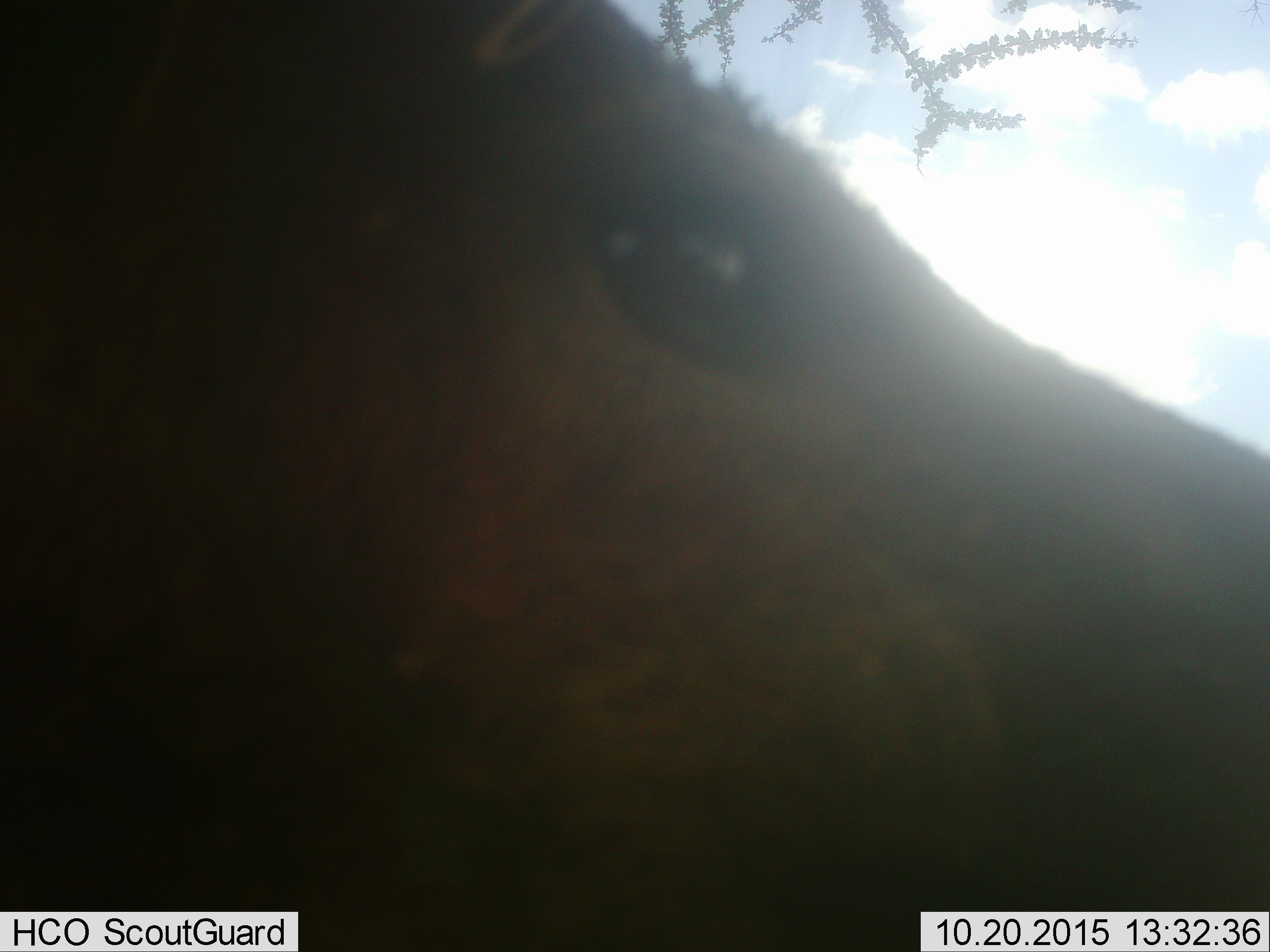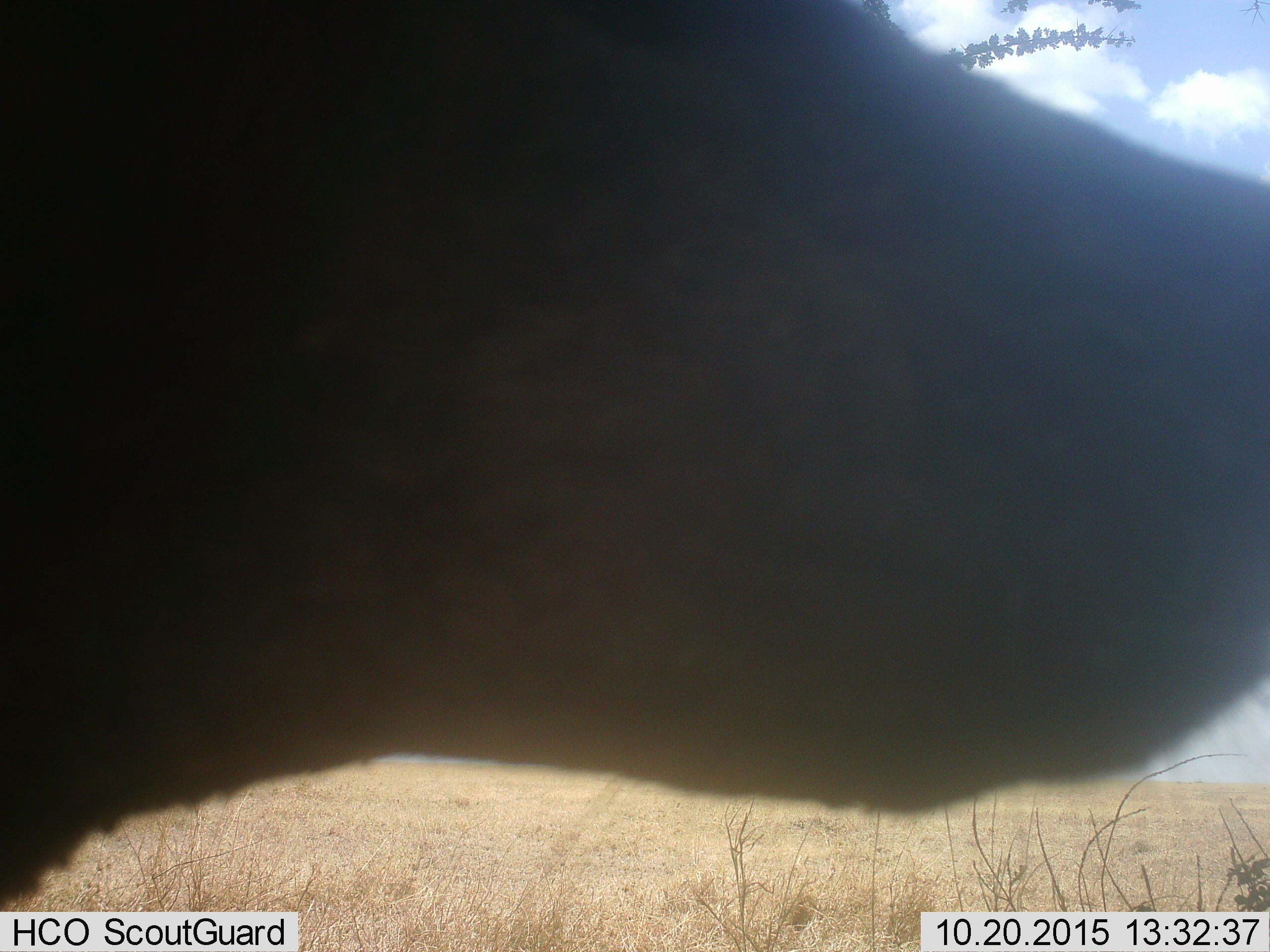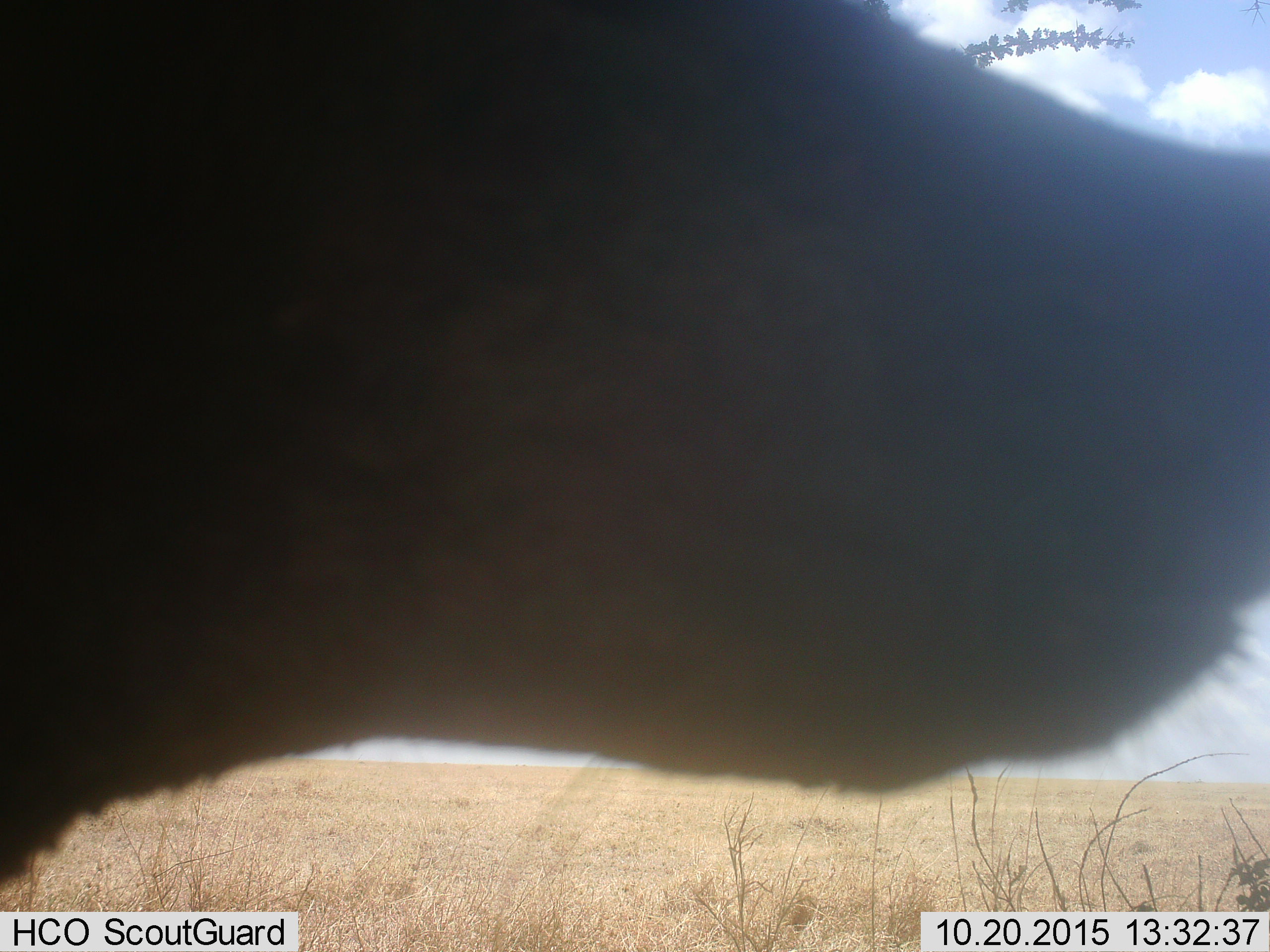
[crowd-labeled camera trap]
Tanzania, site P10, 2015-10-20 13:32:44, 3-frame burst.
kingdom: Animalia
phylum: Chordata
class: Mammalia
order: Artiodactyla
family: Bovidae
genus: Syncerus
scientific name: Syncerus caffer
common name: cape buffalo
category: buffalo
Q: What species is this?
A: Buffalo (cape buffalo) (Syncerus caffer).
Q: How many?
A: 1.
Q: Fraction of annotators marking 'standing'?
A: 100%.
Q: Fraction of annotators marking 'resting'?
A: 0%.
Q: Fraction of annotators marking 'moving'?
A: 0%.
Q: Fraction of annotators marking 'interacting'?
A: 0%.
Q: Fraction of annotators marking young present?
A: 100%.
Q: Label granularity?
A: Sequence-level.